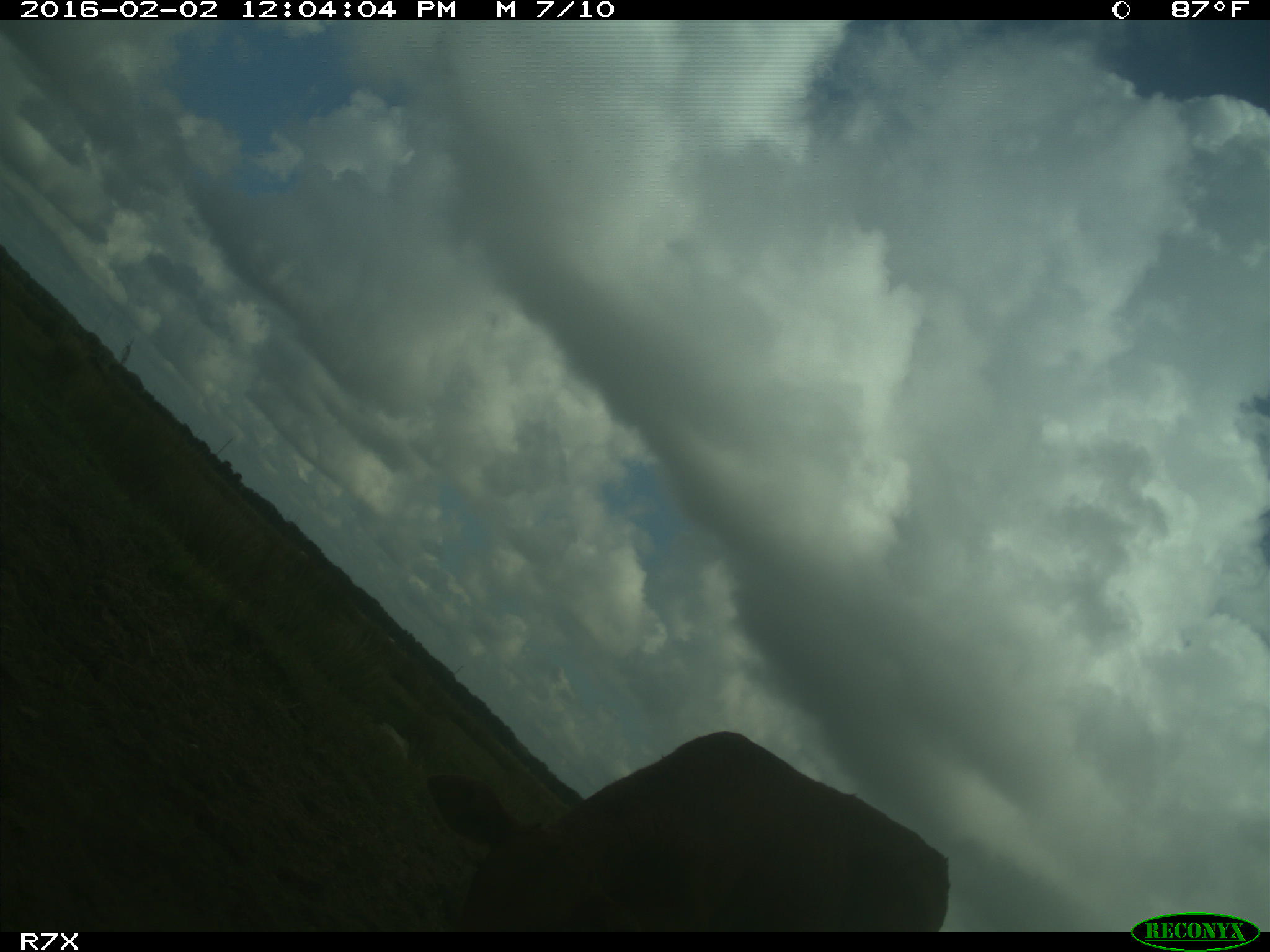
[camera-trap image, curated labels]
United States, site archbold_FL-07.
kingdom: Animalia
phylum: Chordata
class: Mammalia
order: Artiodactyla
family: Bovidae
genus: Bos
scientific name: Bos taurus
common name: domestic cow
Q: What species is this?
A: Bos taurus (domestic cow).